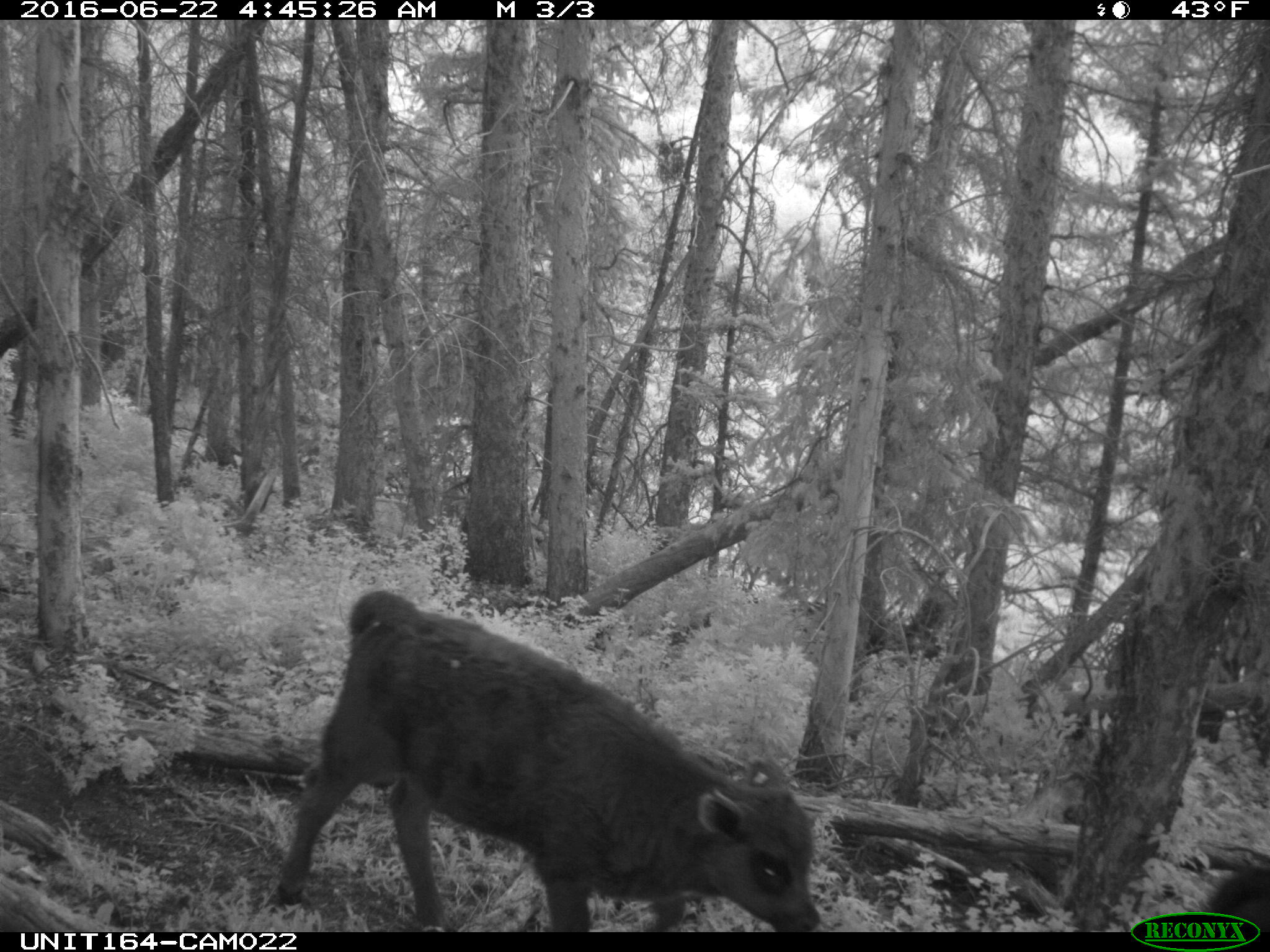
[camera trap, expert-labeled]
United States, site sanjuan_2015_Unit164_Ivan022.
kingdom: Animalia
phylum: Chordata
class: Mammalia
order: Artiodactyla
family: Bovidae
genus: Bos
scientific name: Bos taurus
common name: domestic cow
Bos taurus (domestic cow).